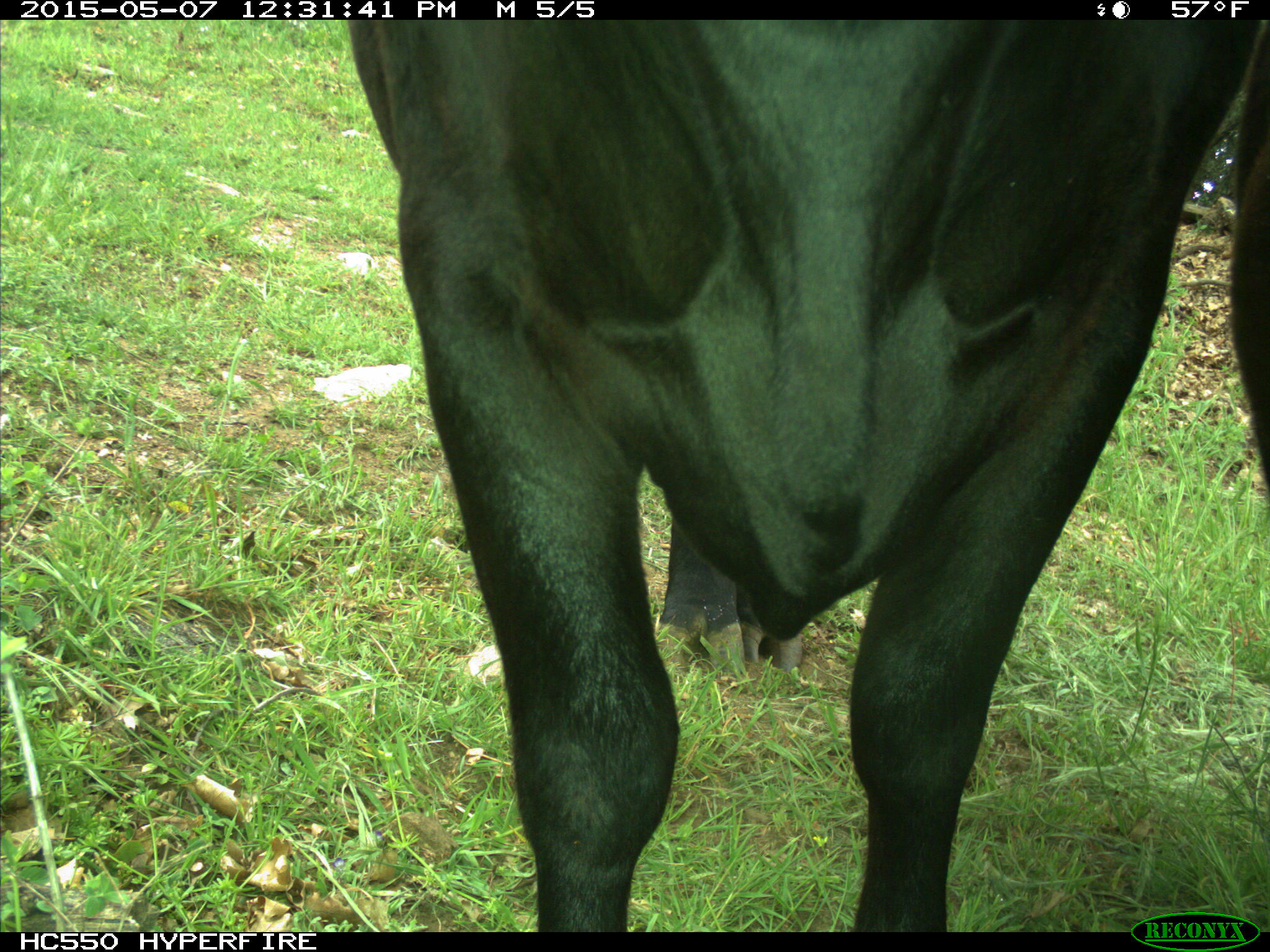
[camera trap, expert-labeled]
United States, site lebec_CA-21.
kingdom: Animalia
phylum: Chordata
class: Mammalia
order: Artiodactyla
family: Bovidae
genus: Bos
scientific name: Bos taurus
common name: domestic cow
Bos taurus (domestic cow).